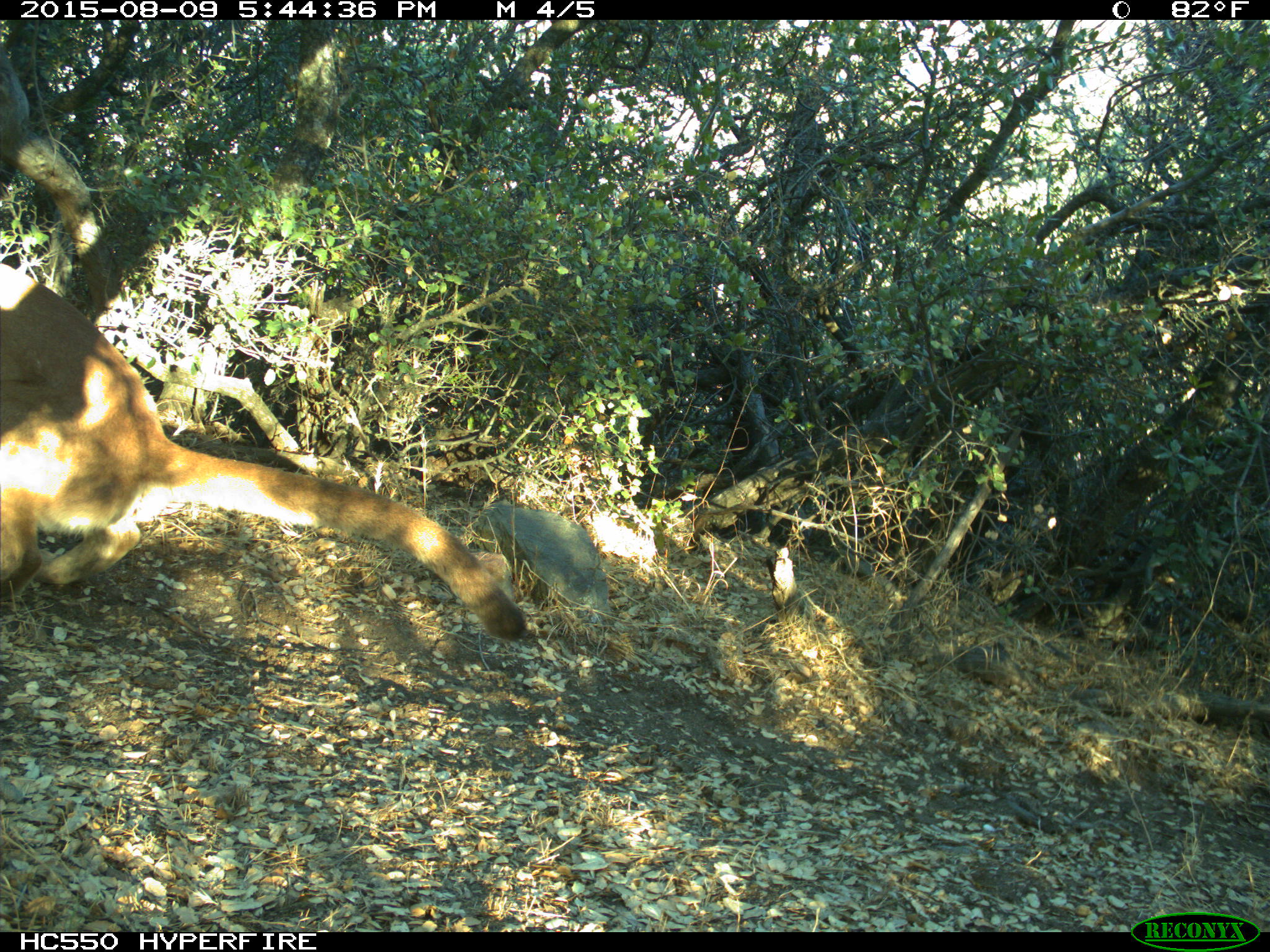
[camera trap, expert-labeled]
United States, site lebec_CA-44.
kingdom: Animalia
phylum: Chordata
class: Mammalia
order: Carnivora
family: Felidae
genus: Puma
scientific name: Puma concolor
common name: mountain lion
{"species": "Puma concolor (mountain lion)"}